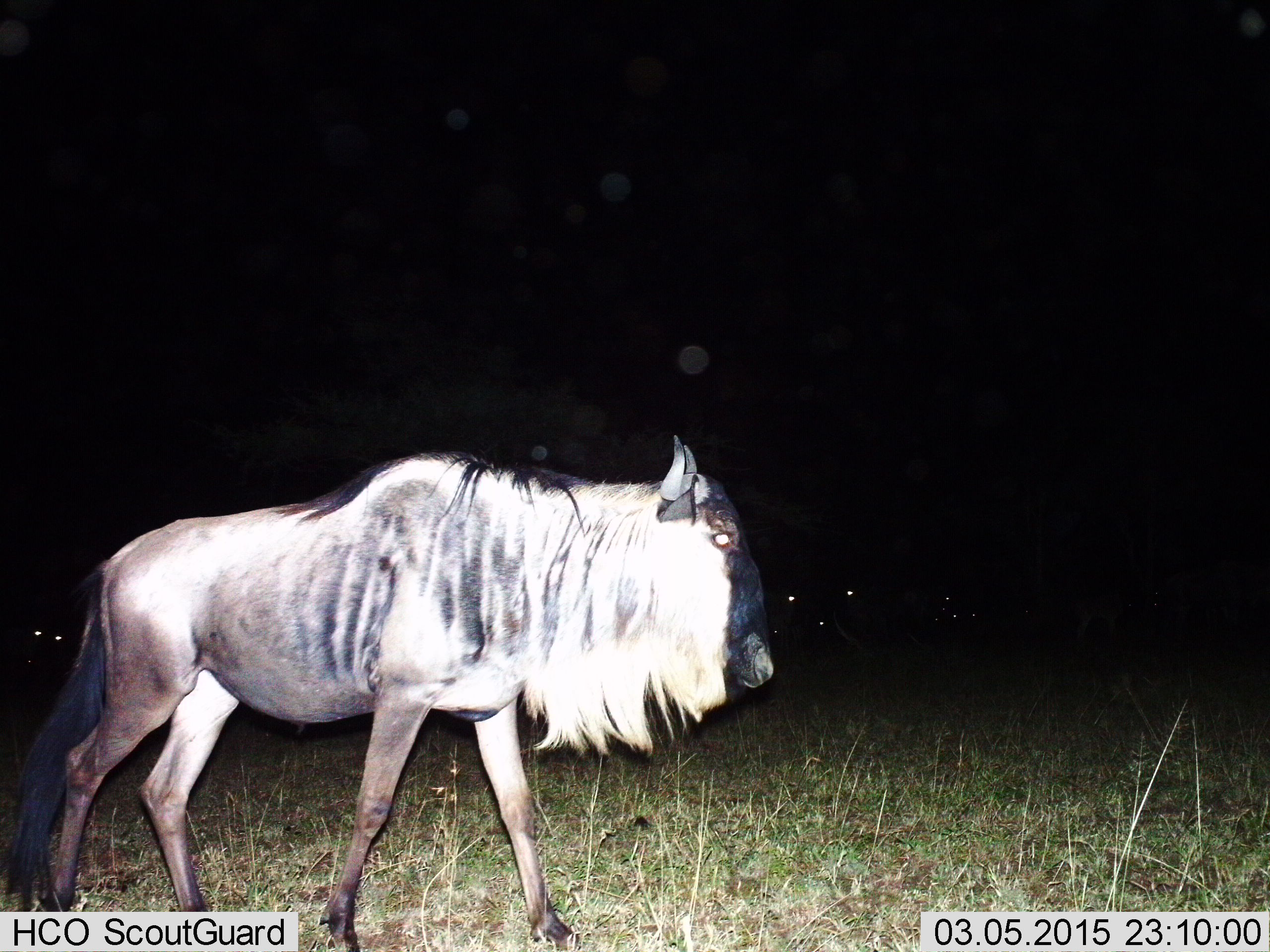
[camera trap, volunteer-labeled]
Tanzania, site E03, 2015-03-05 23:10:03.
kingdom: Animalia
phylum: Chordata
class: Mammalia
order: Artiodactyla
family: Bovidae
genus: Connochaetes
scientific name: Connochaetes taurinus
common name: blue wildebeest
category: wildebeest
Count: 5.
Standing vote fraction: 60%.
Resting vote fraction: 10%.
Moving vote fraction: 80%.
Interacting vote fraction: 0%.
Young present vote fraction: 20%.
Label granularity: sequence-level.